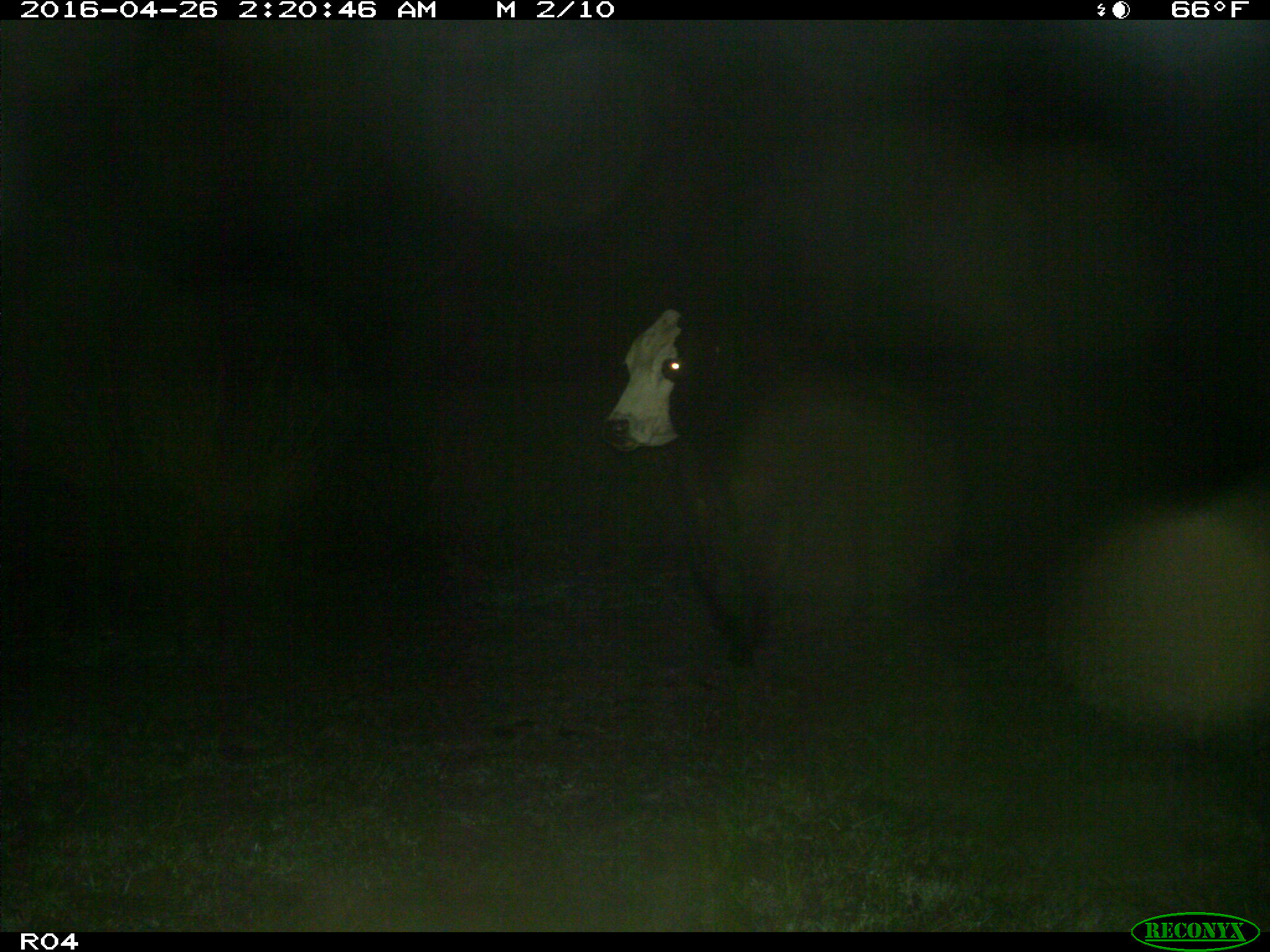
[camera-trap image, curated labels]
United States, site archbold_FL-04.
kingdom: Animalia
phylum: Chordata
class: Mammalia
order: Artiodactyla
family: Bovidae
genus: Bos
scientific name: Bos taurus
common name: domestic cow